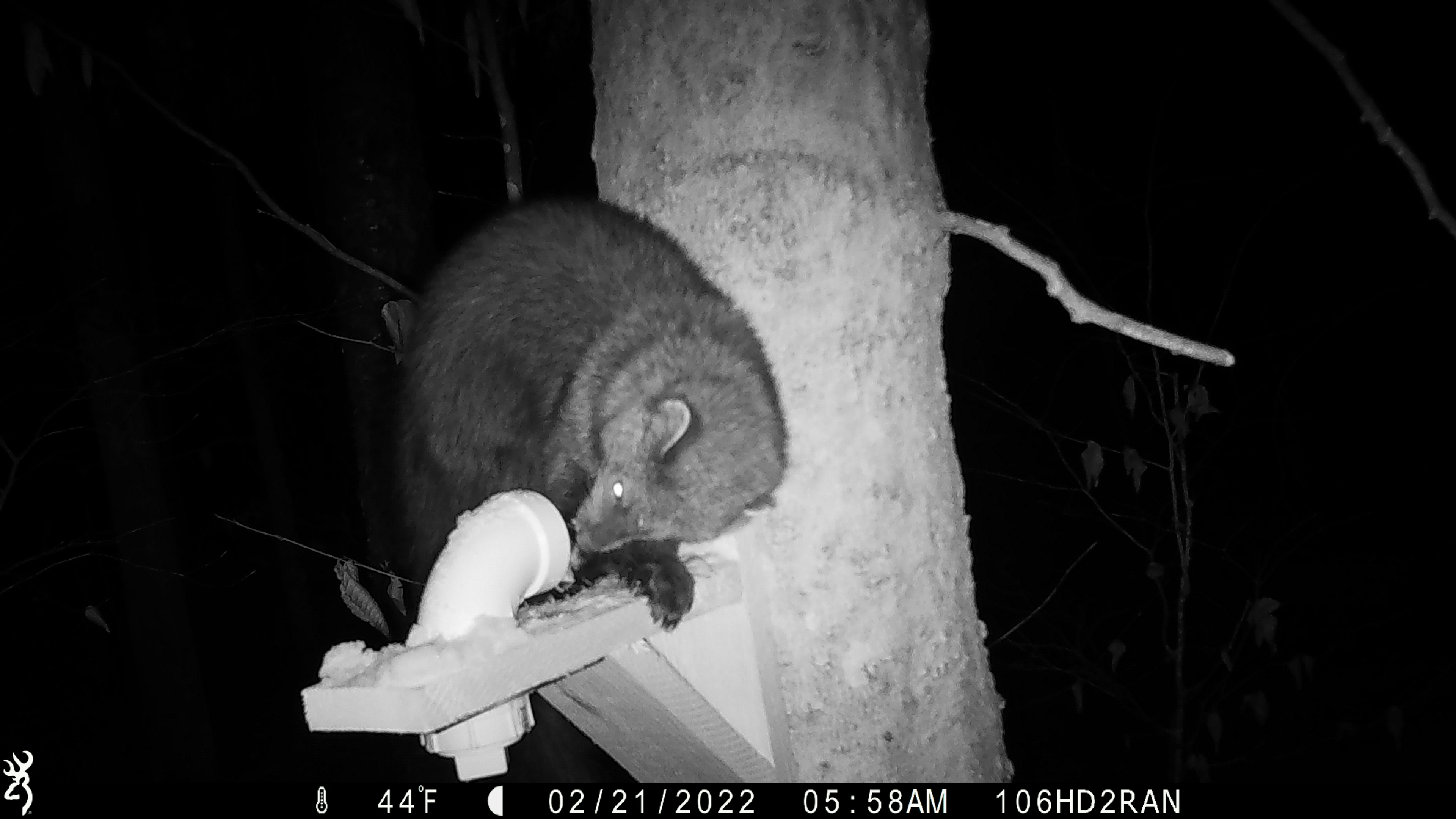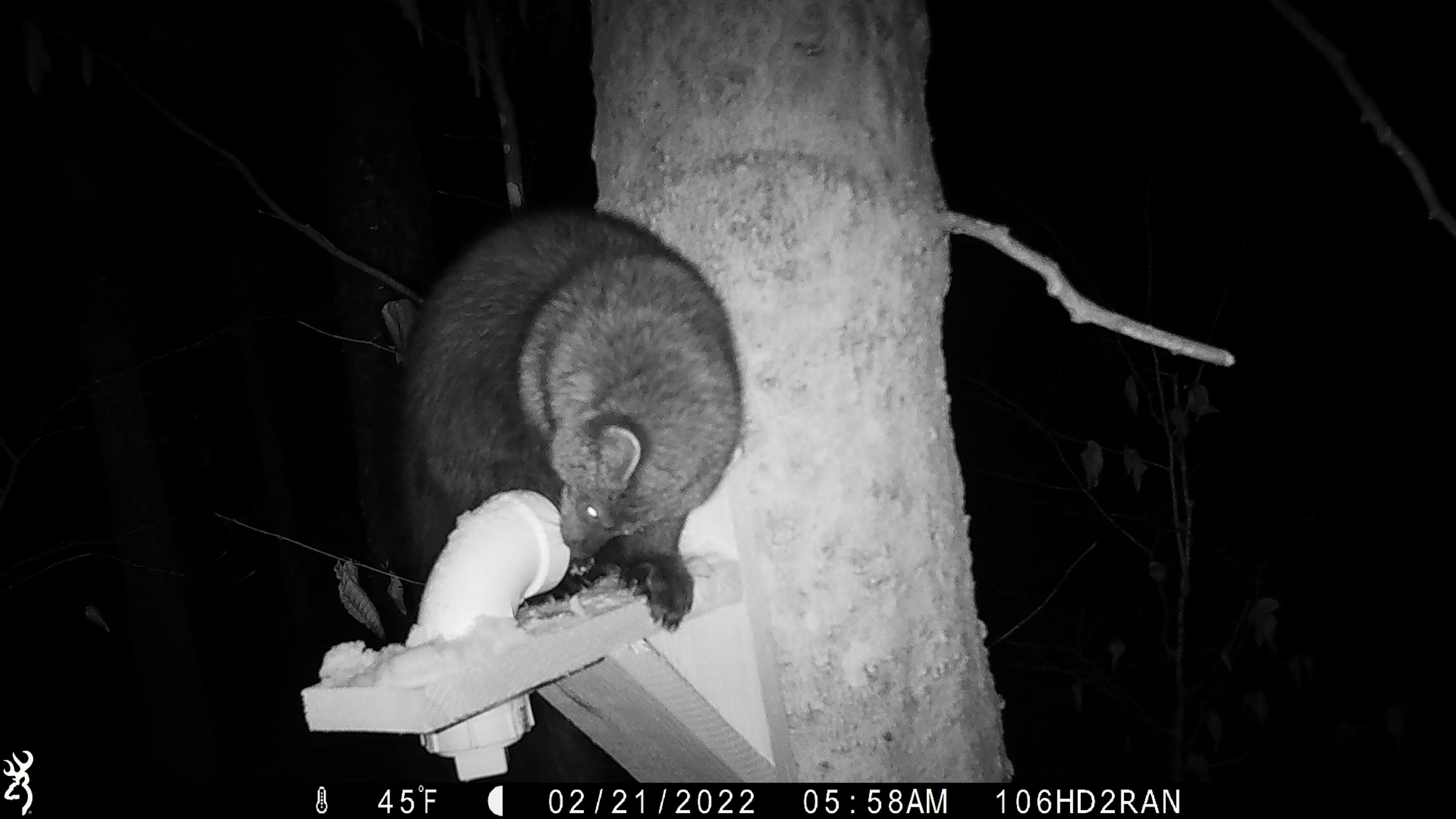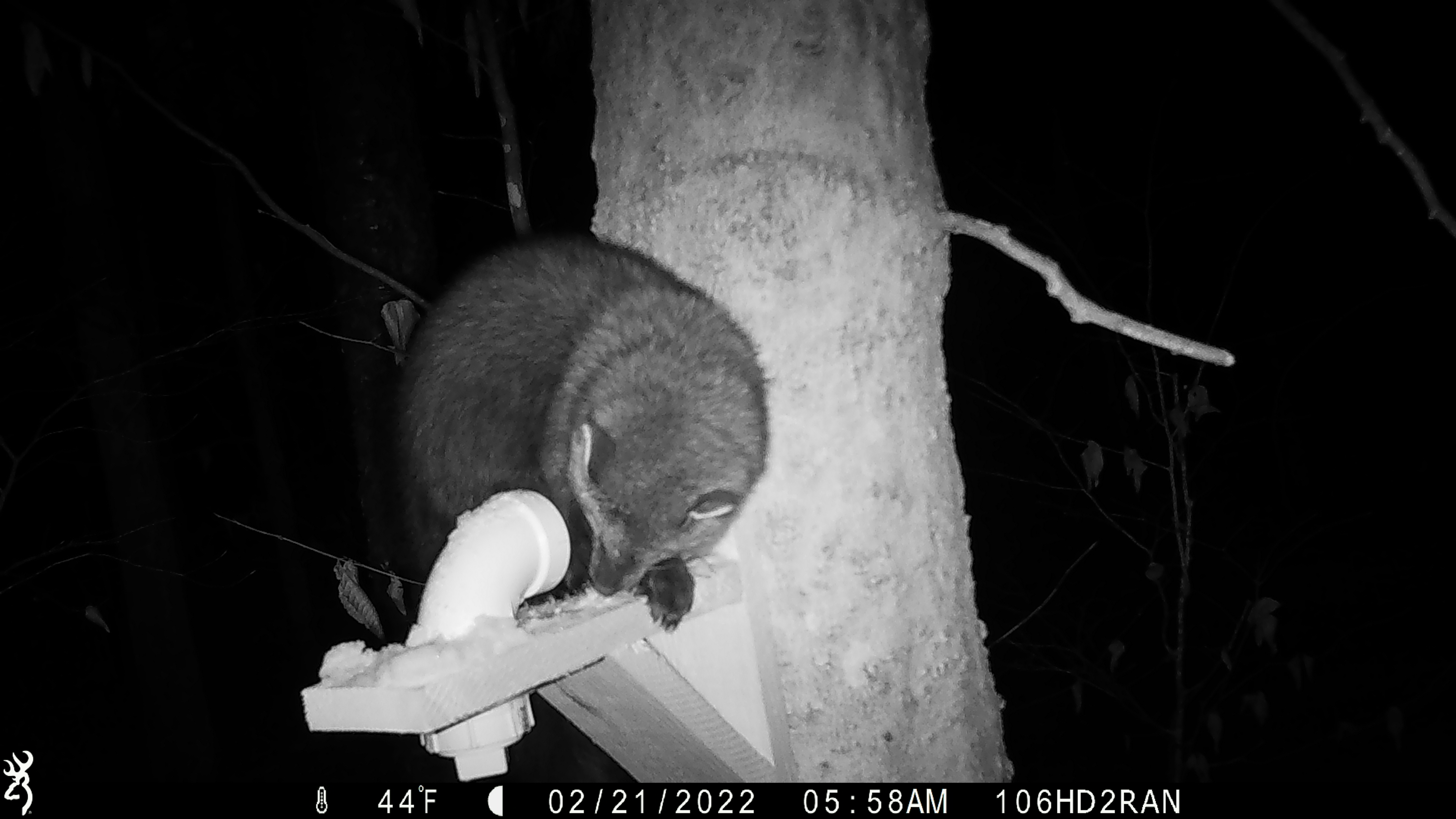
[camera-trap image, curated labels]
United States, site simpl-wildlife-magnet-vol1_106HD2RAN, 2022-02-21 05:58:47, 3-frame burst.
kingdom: Animalia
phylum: Chordata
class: Mammalia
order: Carnivora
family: Mustelidae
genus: Pekania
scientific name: Pekania pennanti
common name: fisher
Fisher (Pekania pennanti).